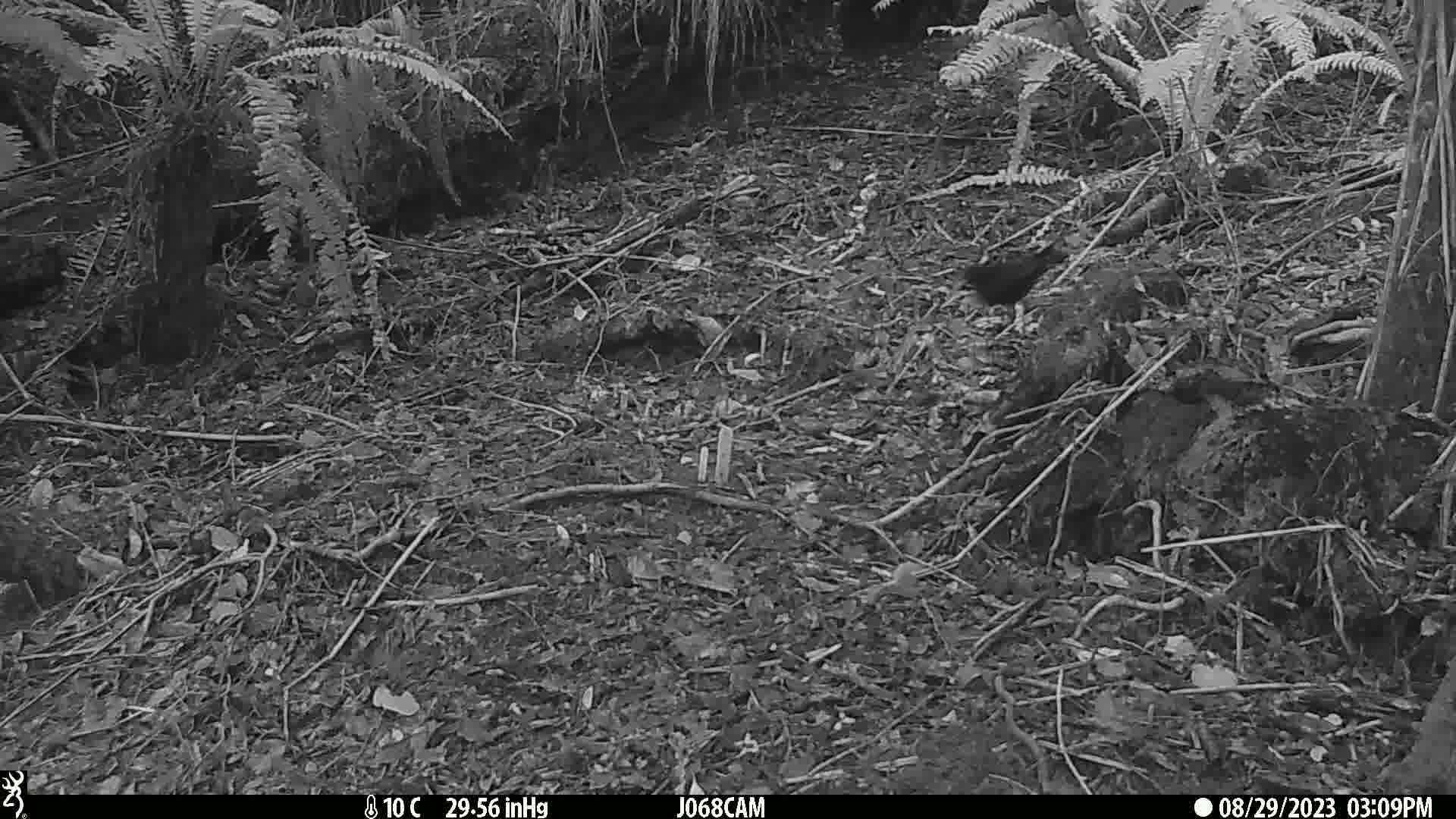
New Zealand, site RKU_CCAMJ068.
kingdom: Animalia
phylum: Chordata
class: Aves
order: Passeriformes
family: Turdidae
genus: Turdus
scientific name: Turdus merula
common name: eurasian blackbird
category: blackbird